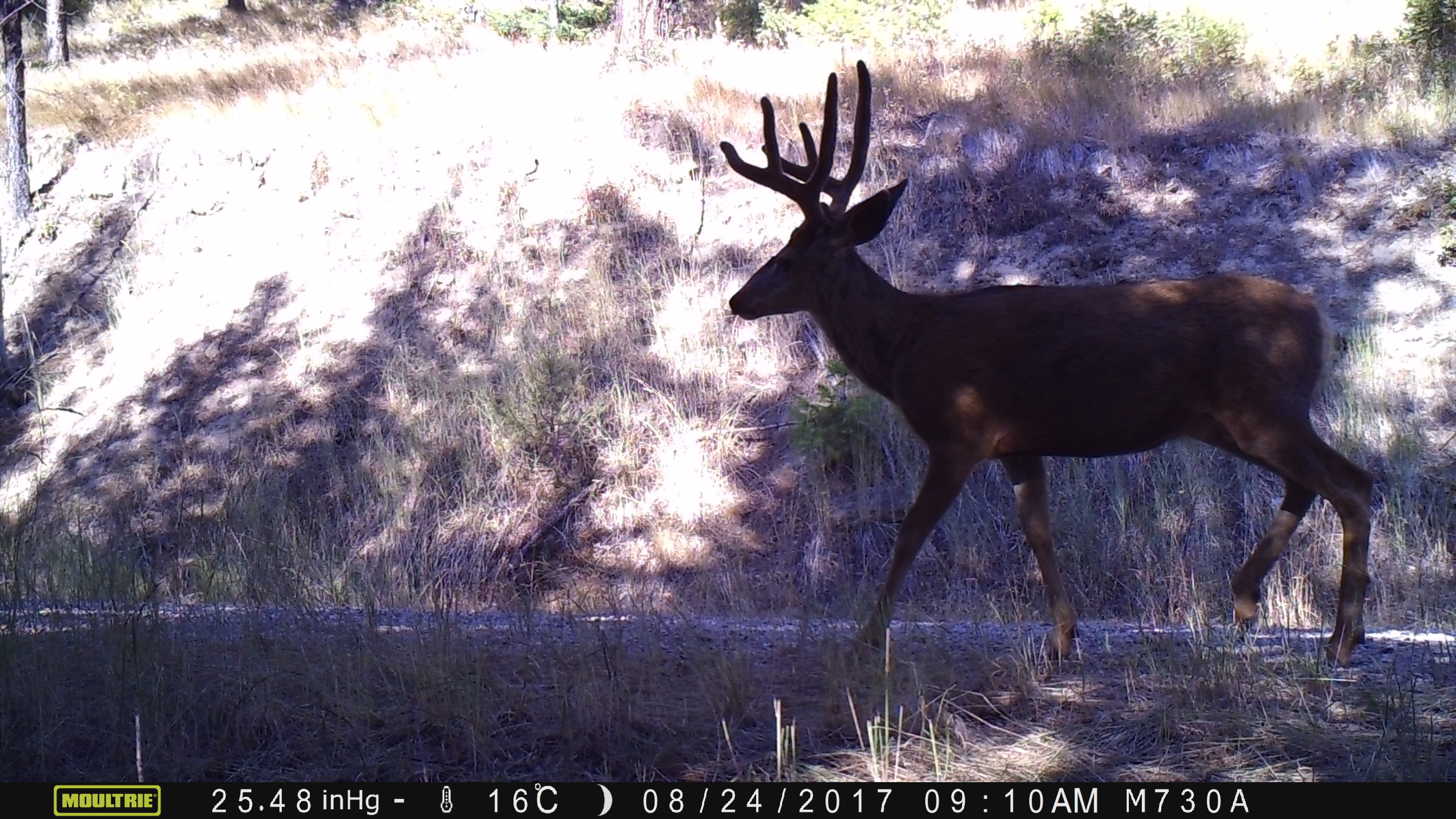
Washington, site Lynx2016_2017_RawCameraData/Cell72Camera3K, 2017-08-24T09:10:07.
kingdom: Animalia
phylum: Chordata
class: Mammalia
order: Artiodactyla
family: Cervidae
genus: Odocoileus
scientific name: Odocoileus hemionus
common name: mule deer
Odocoileus hemionus (mule deer). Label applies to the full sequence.